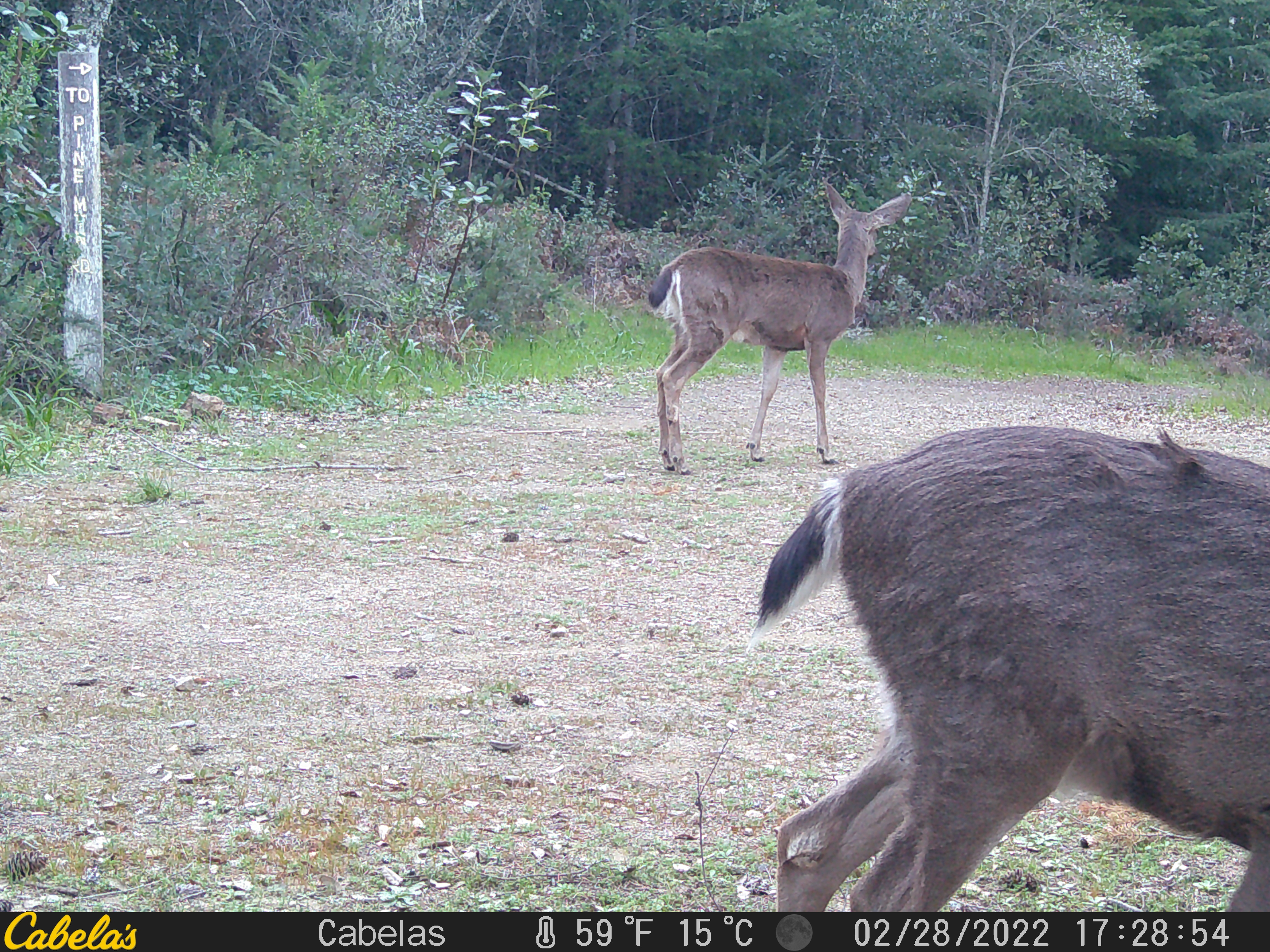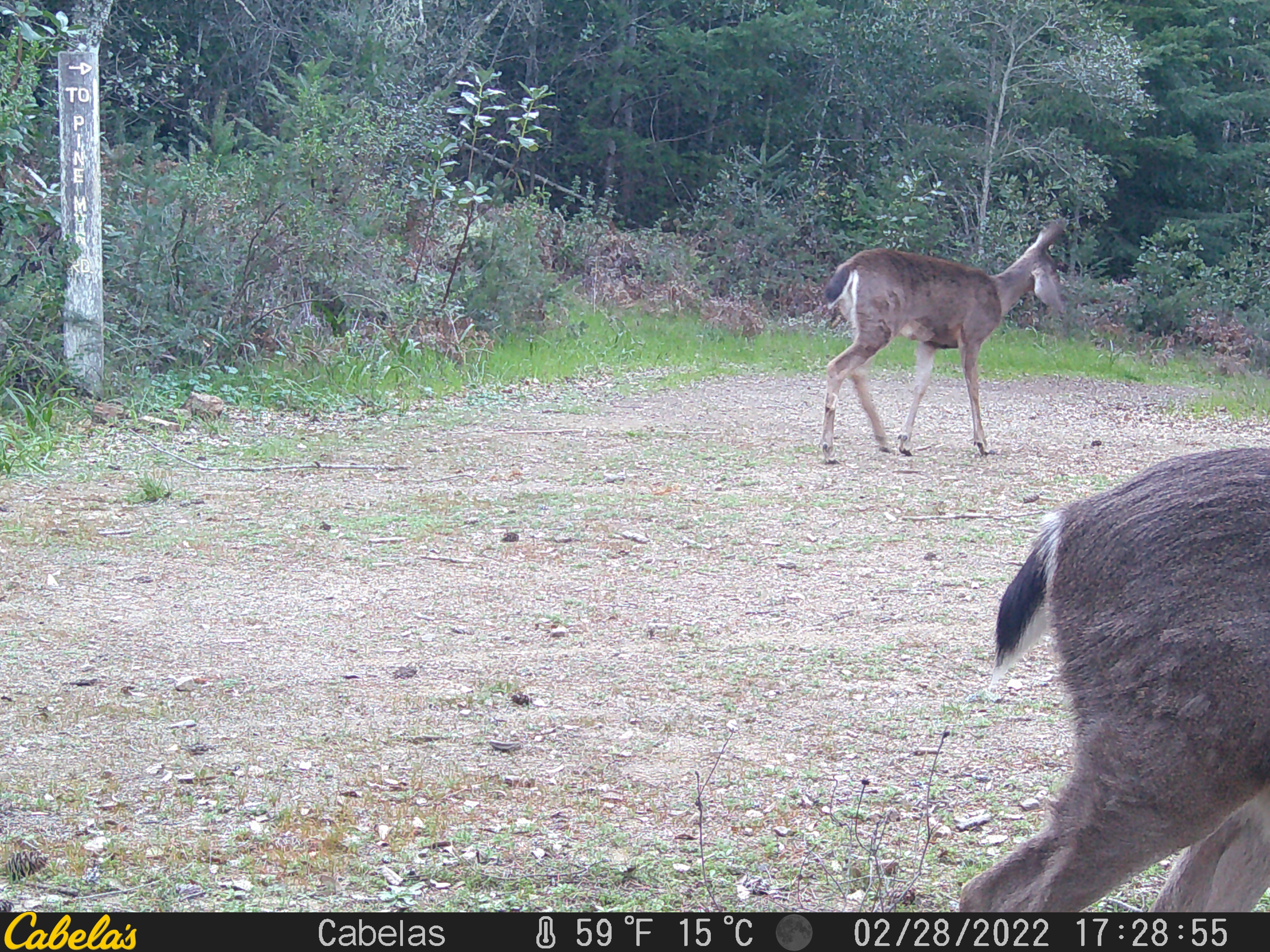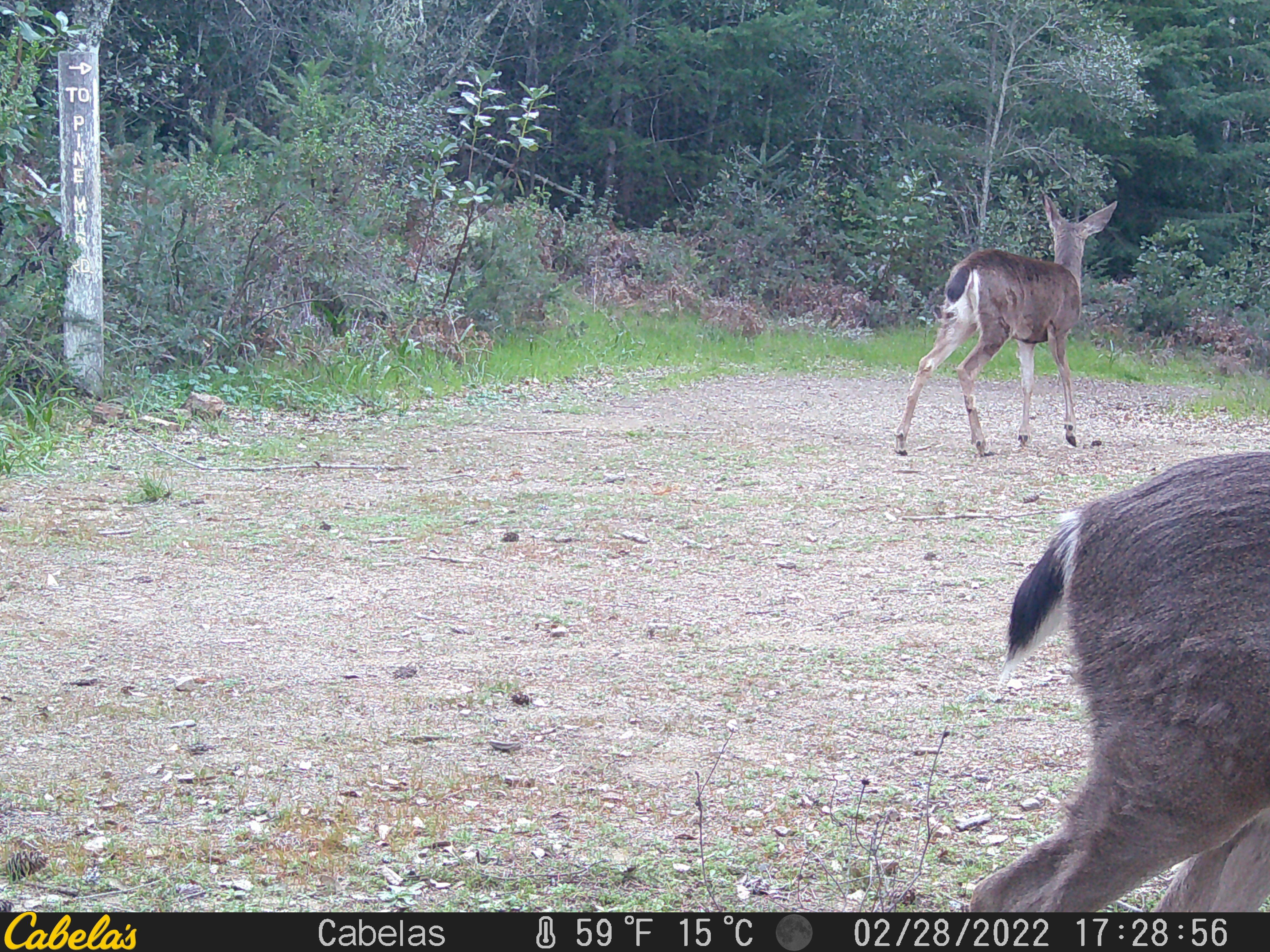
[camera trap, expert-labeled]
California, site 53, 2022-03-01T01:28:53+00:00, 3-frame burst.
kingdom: Animalia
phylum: Chordata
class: Mammalia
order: Artiodactyla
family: Cervidae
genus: Odocoileus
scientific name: Odocoileus hemionus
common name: mule deer